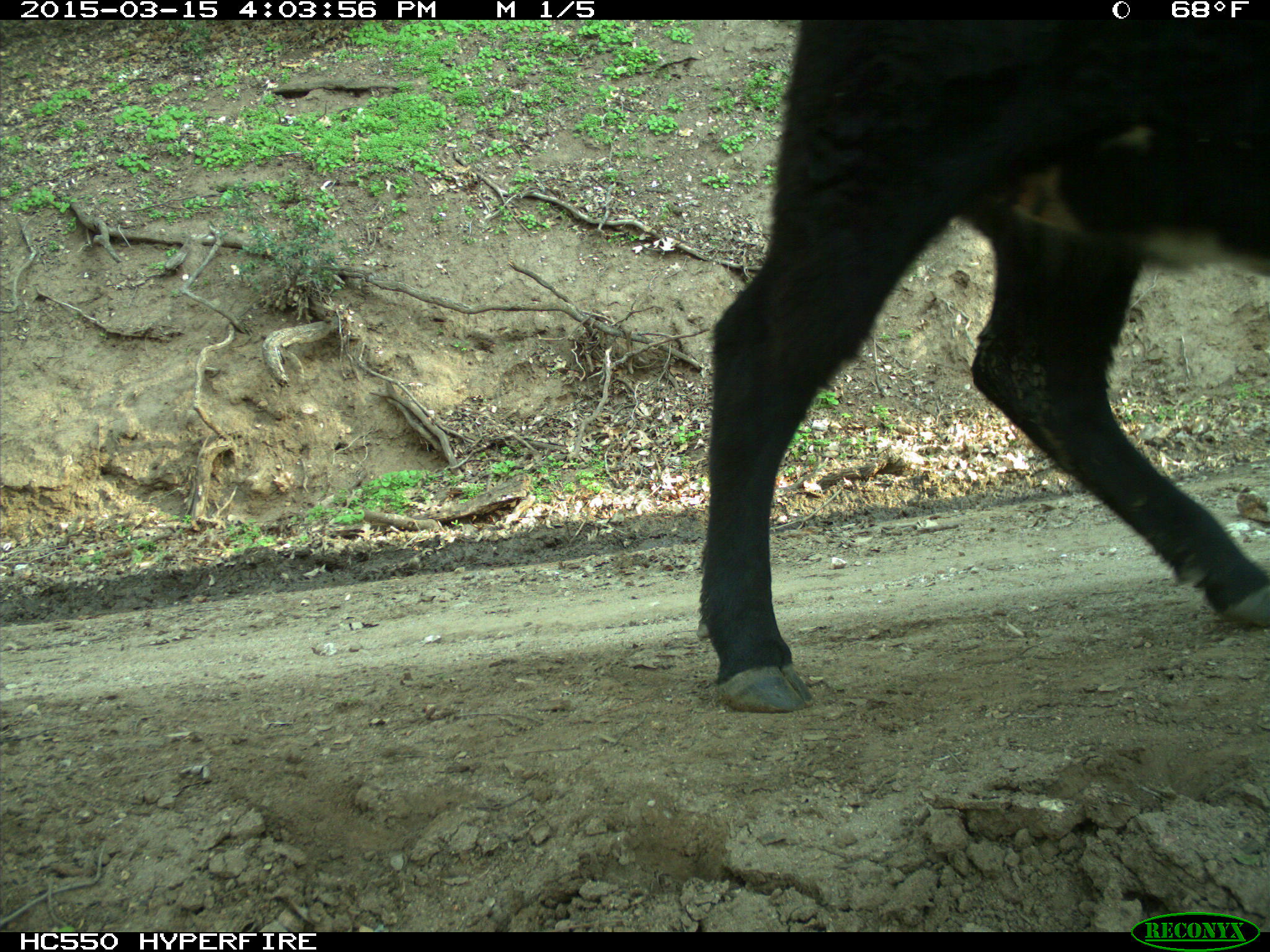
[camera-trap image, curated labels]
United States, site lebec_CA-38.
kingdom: Animalia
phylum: Chordata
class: Mammalia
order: Artiodactyla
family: Bovidae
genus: Bos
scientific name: Bos taurus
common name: domestic cow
Bos taurus (domestic cow).